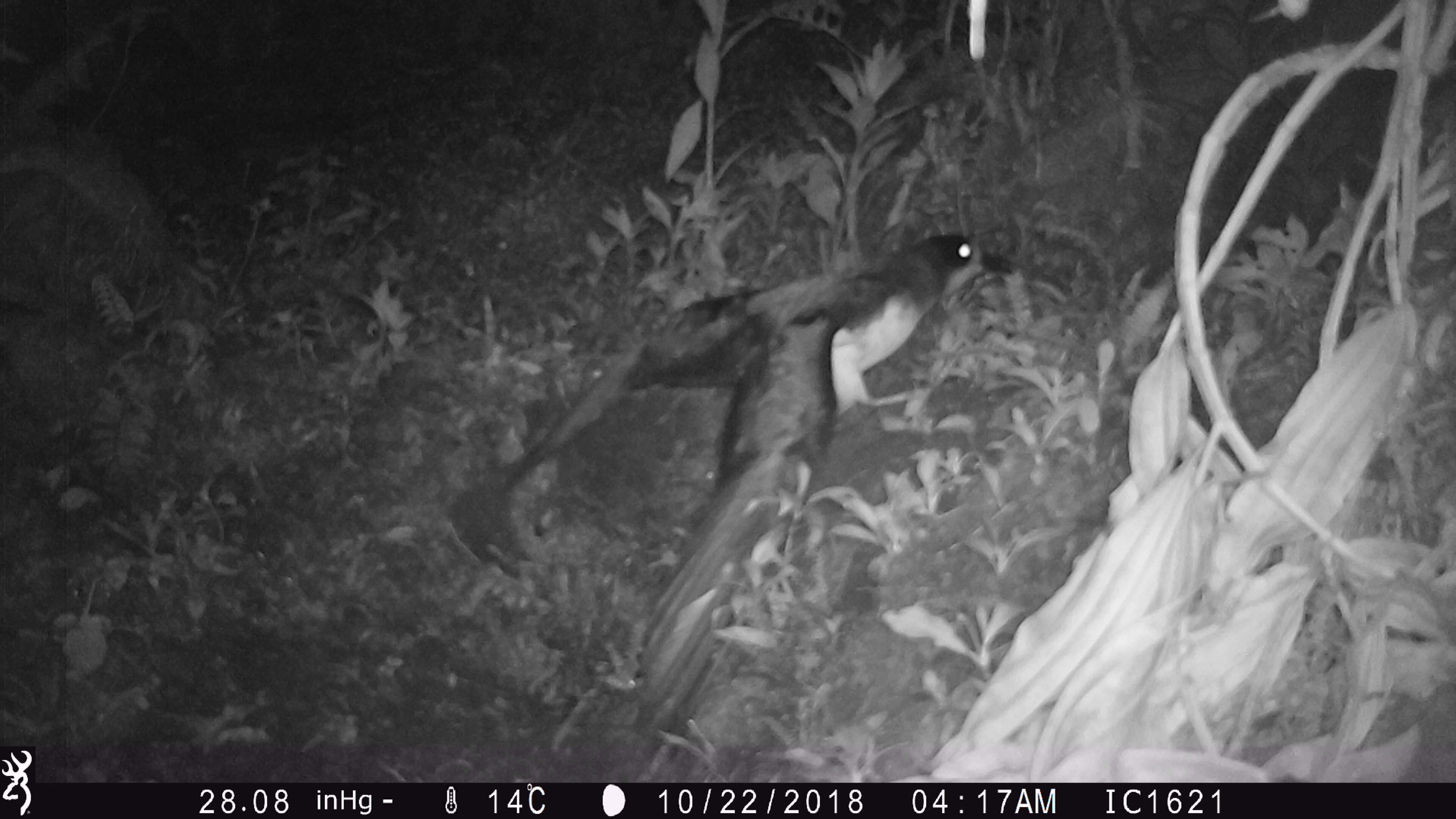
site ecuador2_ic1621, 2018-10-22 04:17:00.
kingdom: Animalia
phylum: Chordata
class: Aves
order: Procellariiformes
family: Procellariidae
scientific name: Procellariidae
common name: petrel chick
Petrel chick (Procellariidae).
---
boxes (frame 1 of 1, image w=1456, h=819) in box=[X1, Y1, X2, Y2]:
petrel chick: box=[474, 226, 1010, 743]